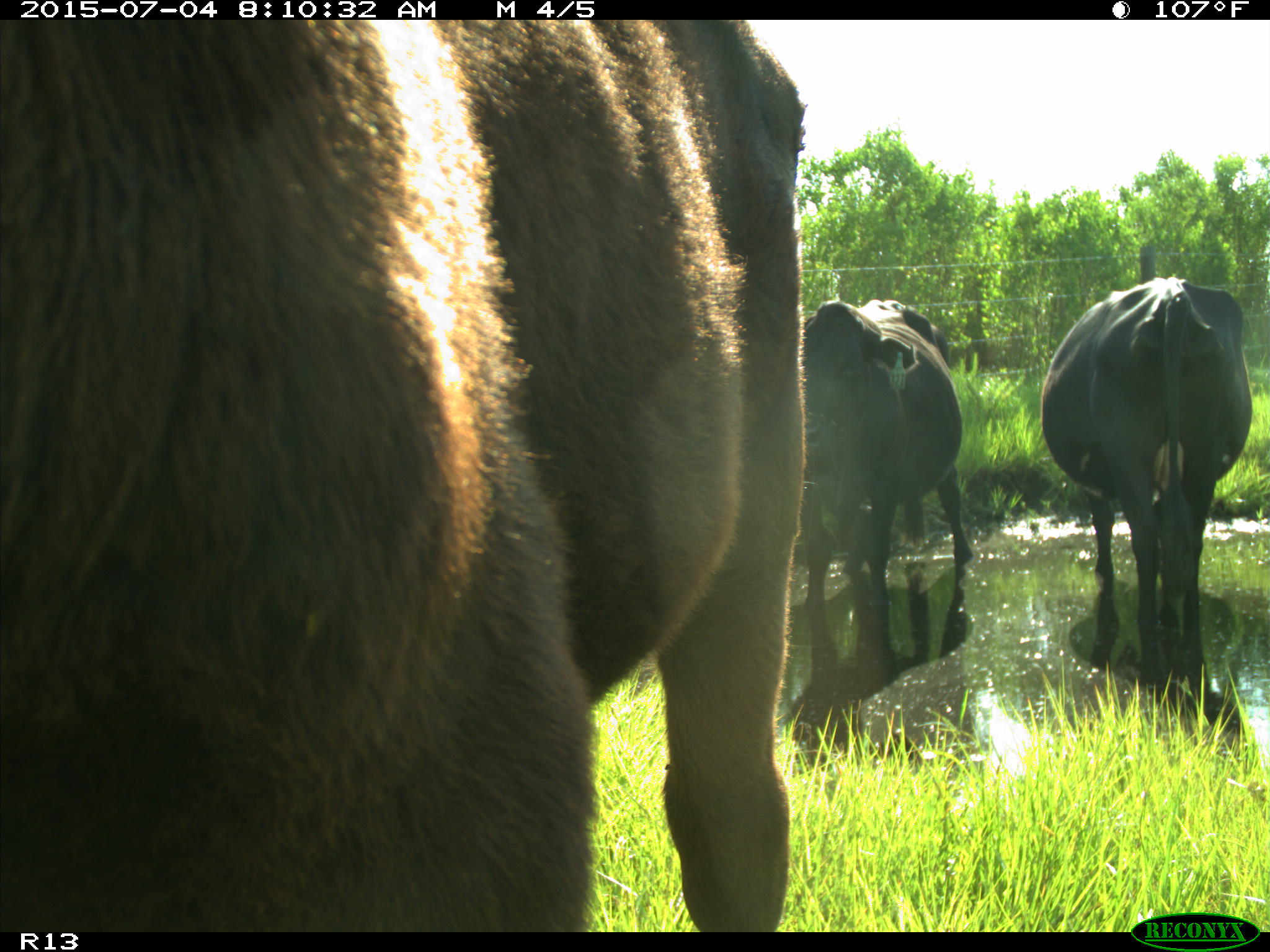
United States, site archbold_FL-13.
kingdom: Animalia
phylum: Chordata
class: Mammalia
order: Artiodactyla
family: Bovidae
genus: Bos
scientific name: Bos taurus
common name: domestic cow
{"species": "Bos taurus (domestic cow)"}